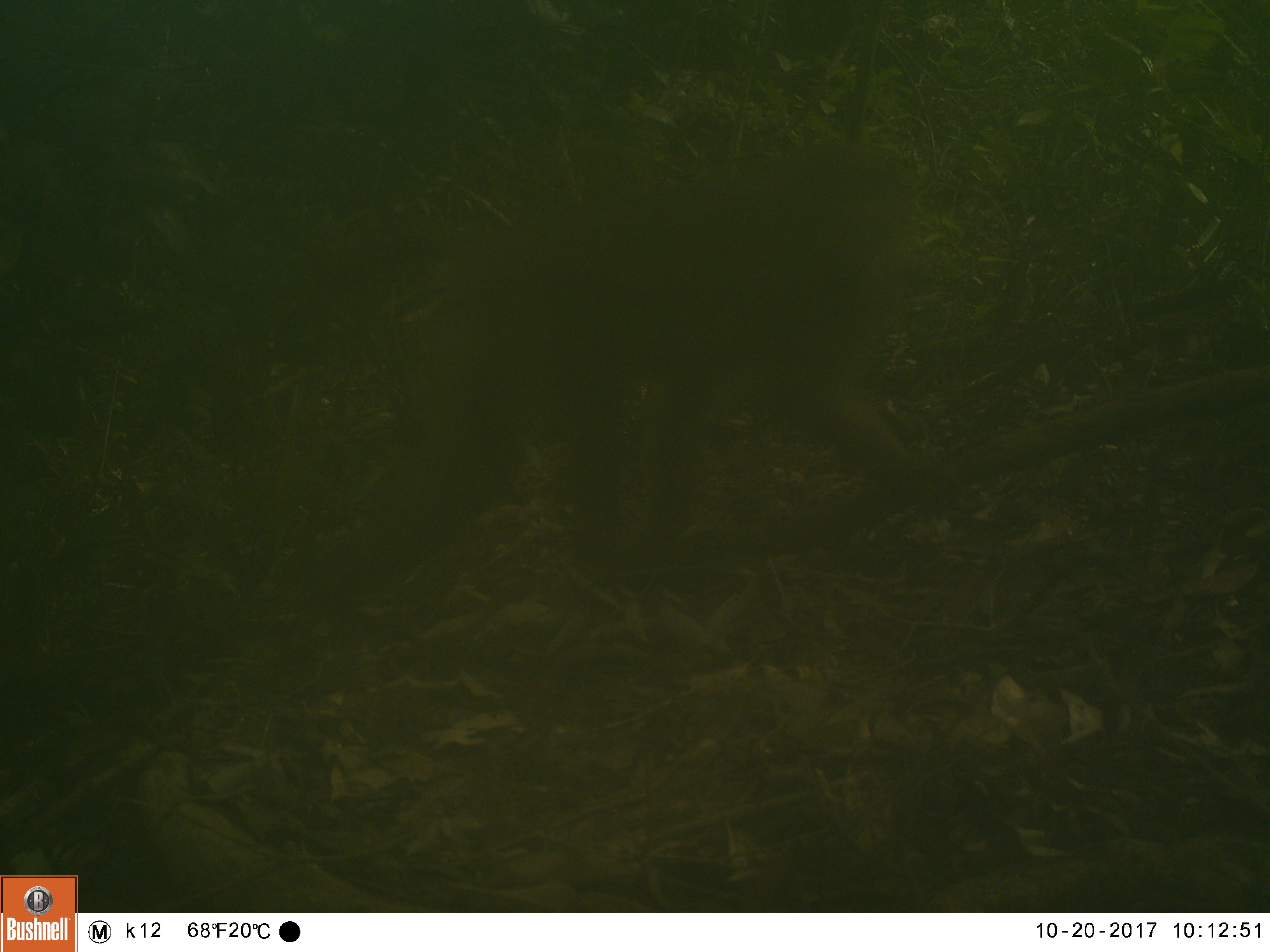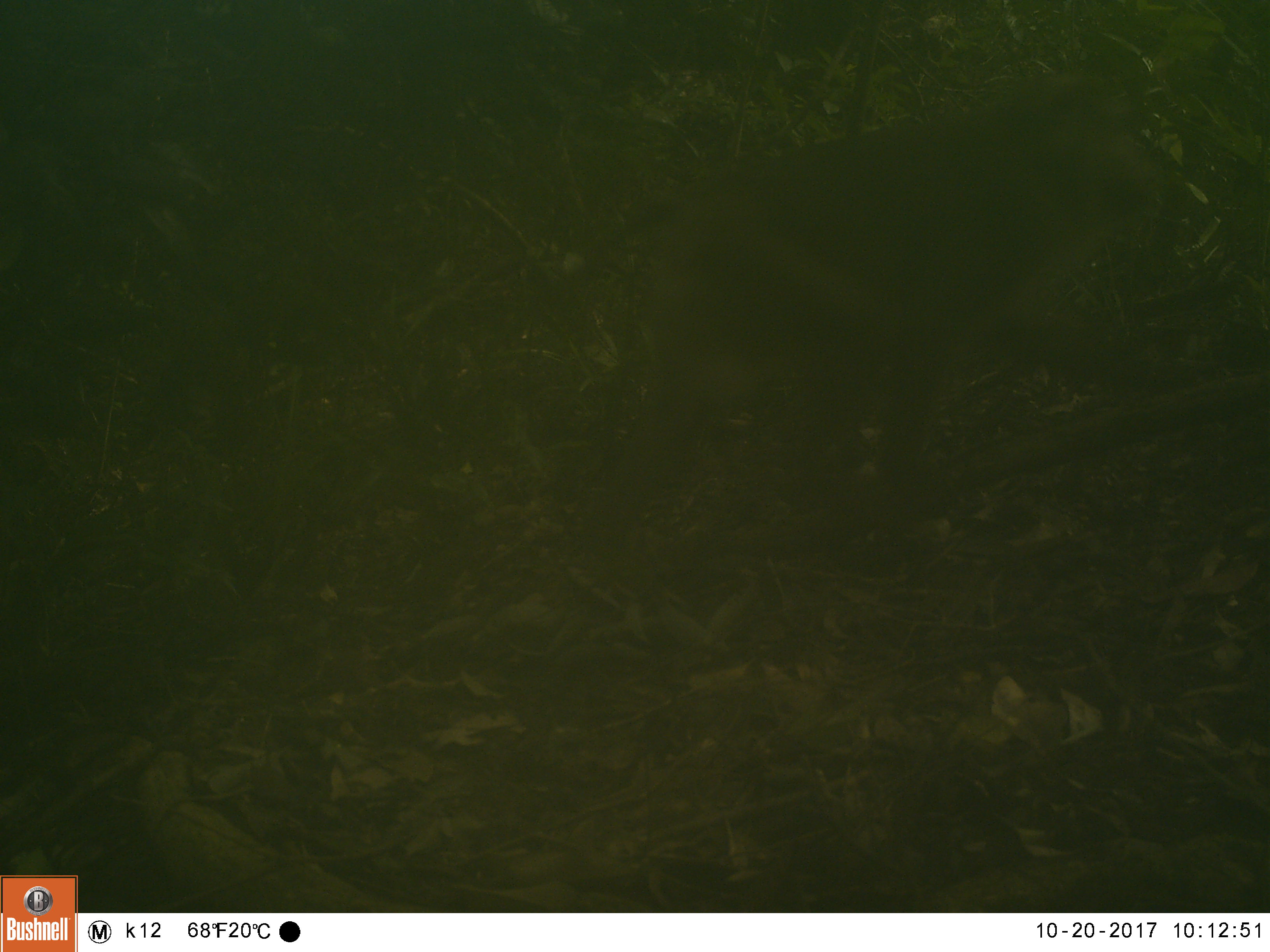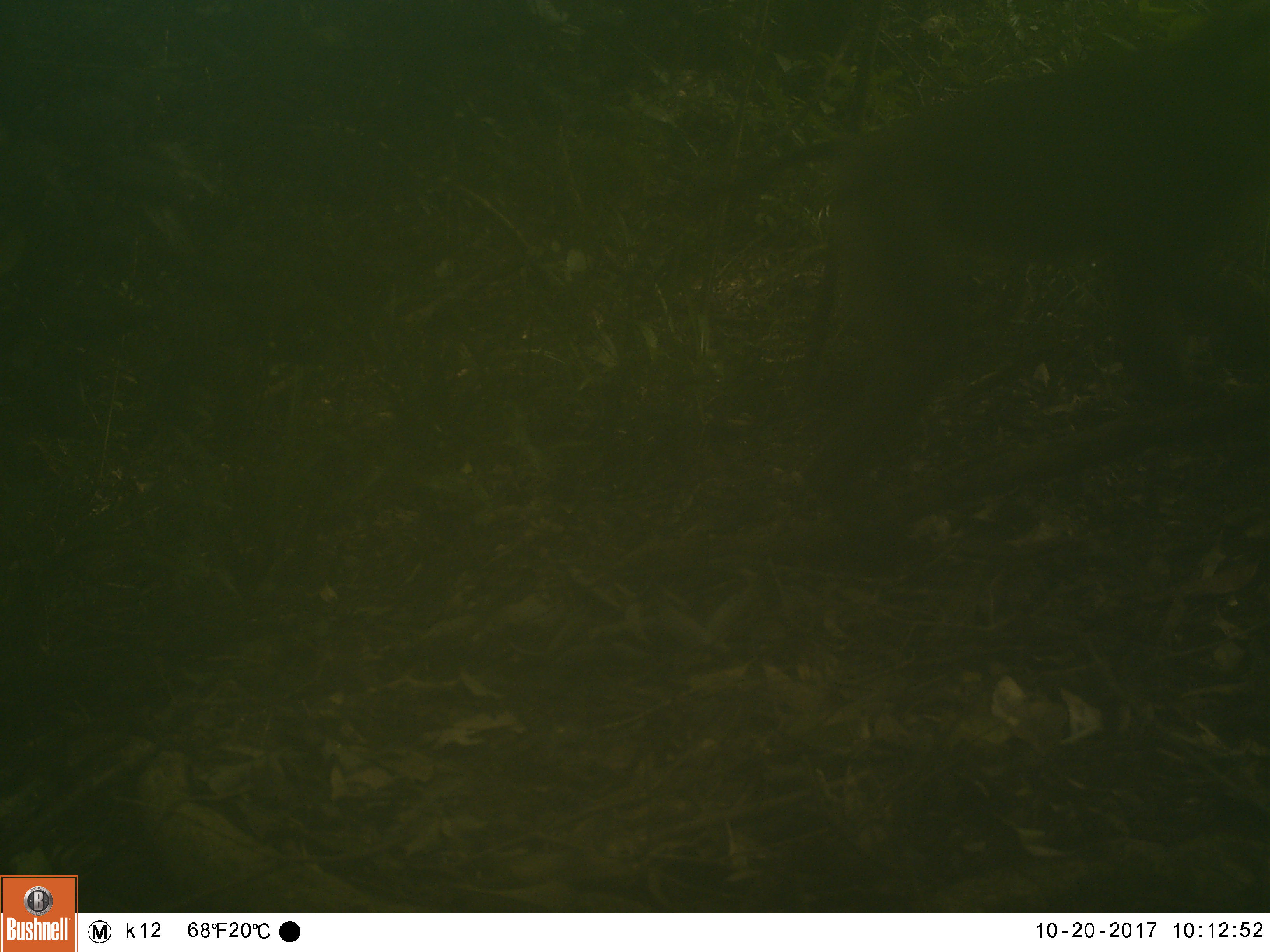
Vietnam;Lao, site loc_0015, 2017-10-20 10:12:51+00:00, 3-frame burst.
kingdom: Animalia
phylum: Chordata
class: Mammalia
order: Primates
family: Cercopithecidae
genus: Macaca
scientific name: Macaca nemestrina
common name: pig-tailed macaque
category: pig tailed macaque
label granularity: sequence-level